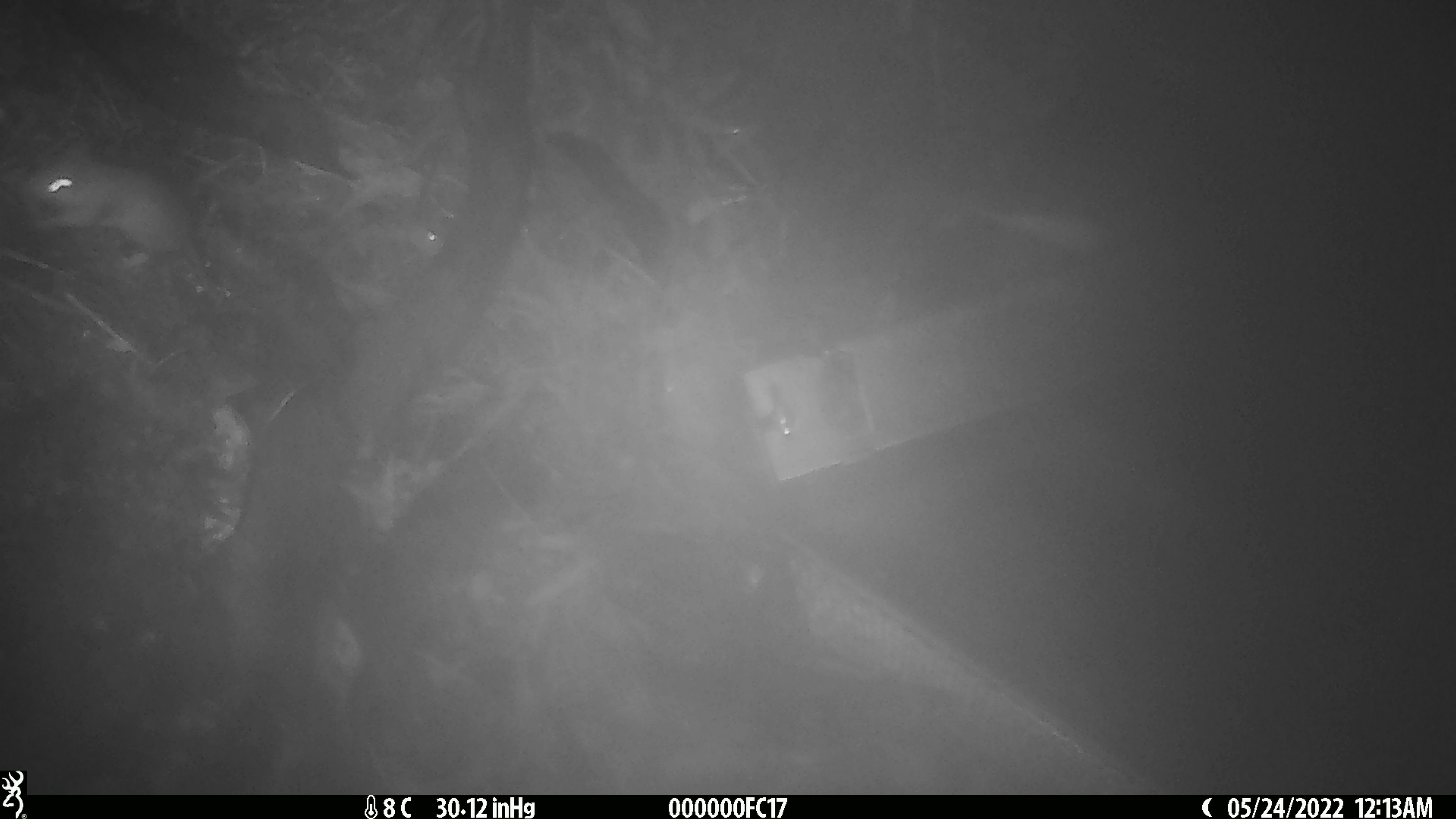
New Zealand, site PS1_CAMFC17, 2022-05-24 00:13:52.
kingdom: Animalia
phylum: Chordata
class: Mammalia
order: Rodentia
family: Muridae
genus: Mus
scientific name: Mus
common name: mouse